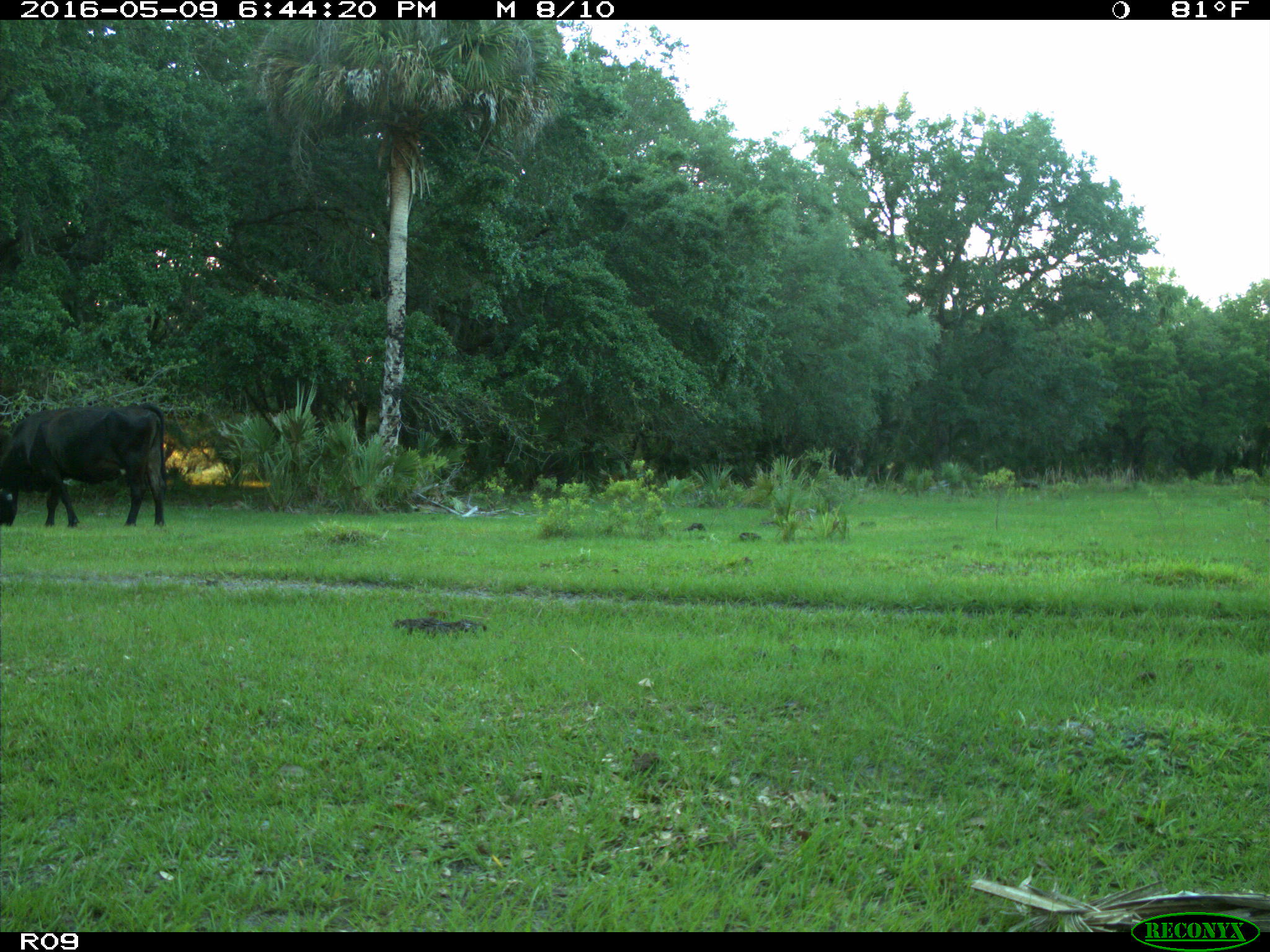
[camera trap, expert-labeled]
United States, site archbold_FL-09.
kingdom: Animalia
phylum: Chordata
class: Mammalia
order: Artiodactyla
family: Bovidae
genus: Bos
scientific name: Bos taurus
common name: domestic cow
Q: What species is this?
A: Bos taurus (domestic cow).